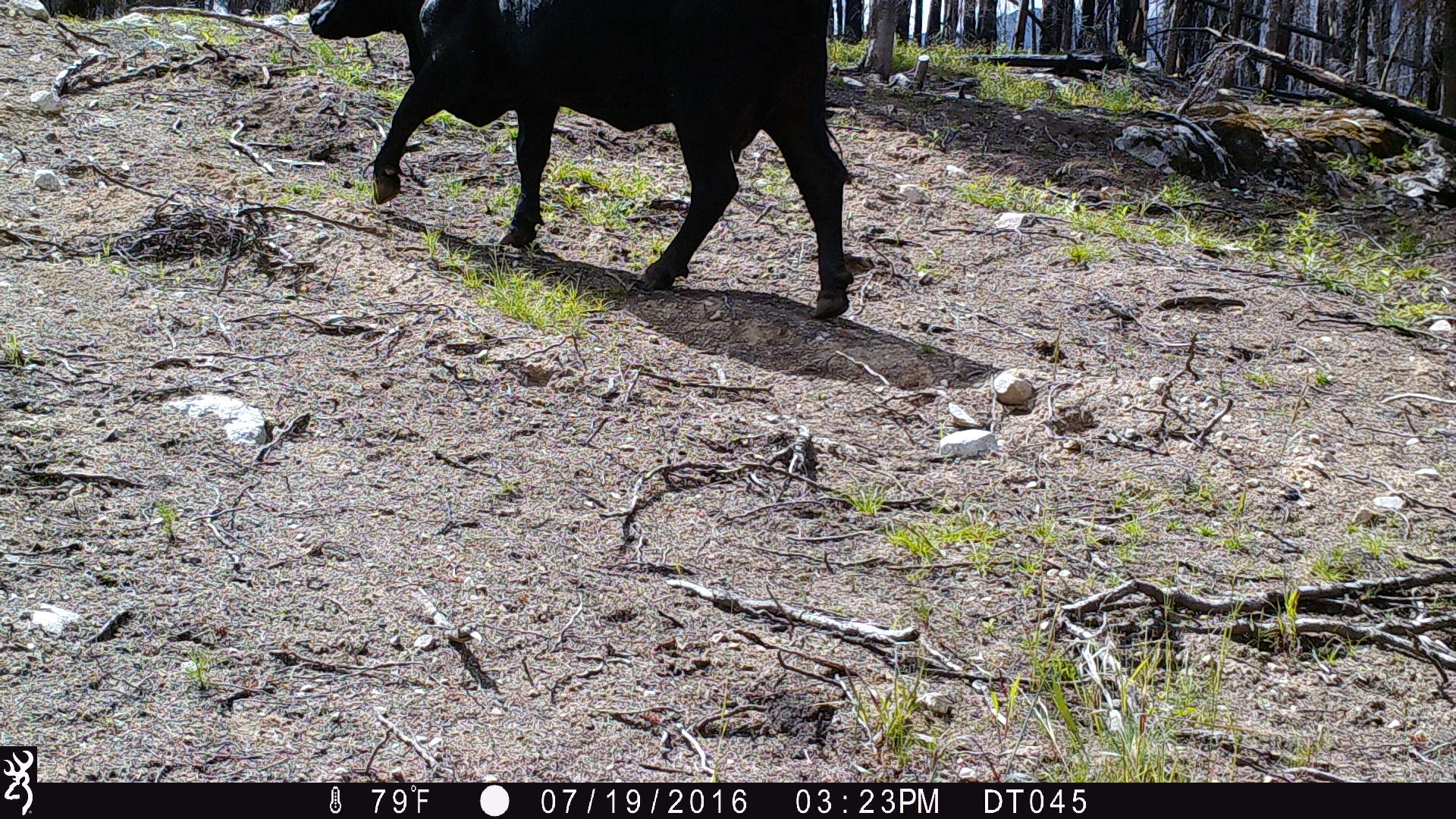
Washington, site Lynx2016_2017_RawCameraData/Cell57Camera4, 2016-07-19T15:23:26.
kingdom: Animalia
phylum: Chordata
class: Mammalia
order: Artiodactyla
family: Bovidae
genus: Bos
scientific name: Bos taurus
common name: domestic cattle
Domestic cattle (Bos taurus). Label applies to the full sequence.